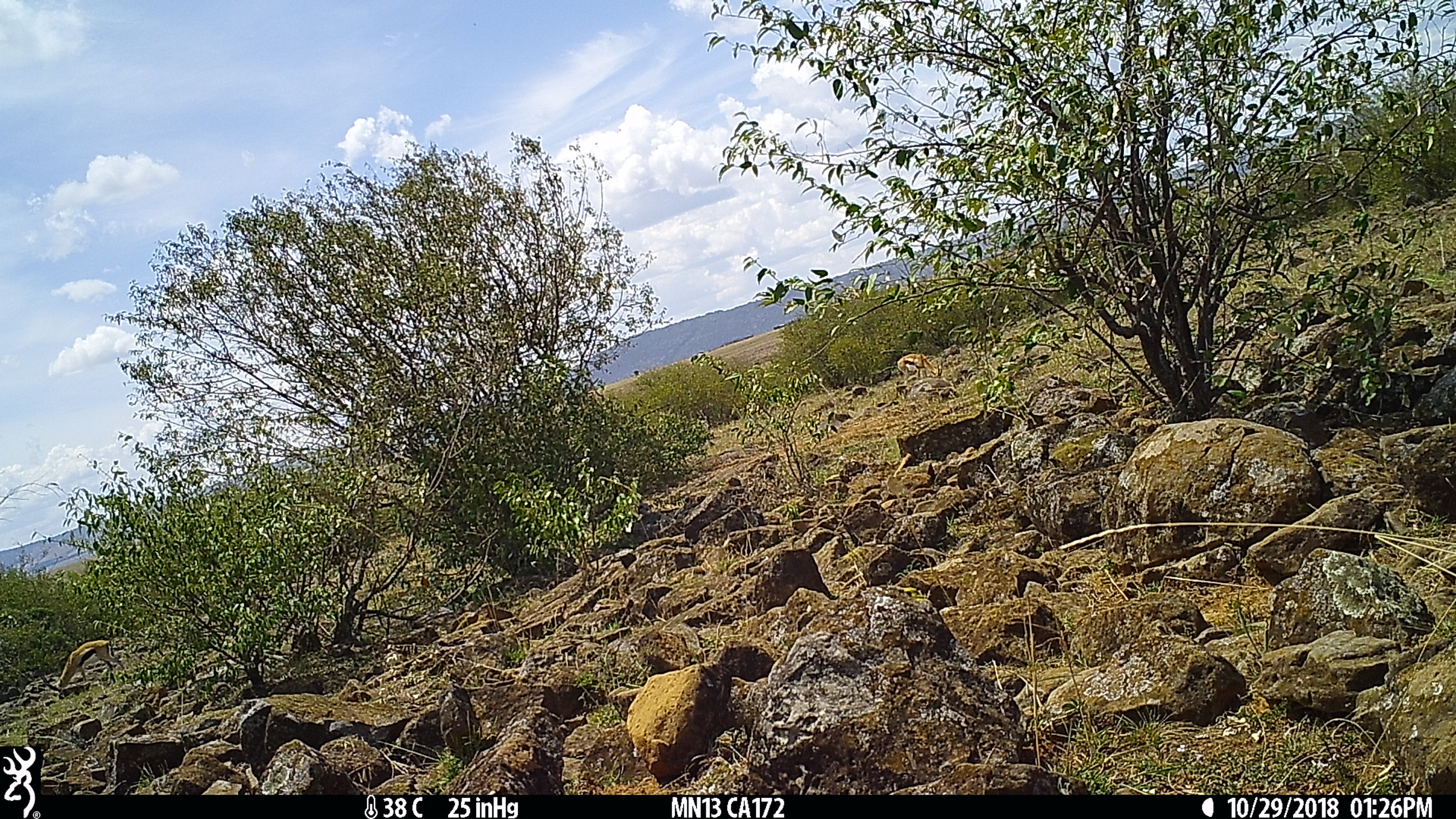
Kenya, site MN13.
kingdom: Animalia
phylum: Chordata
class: Mammalia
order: Artiodactyla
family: Bovidae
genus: Eudorcas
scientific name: Eudorcas thomsonii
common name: thomon's gazelle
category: gazelle thomsons